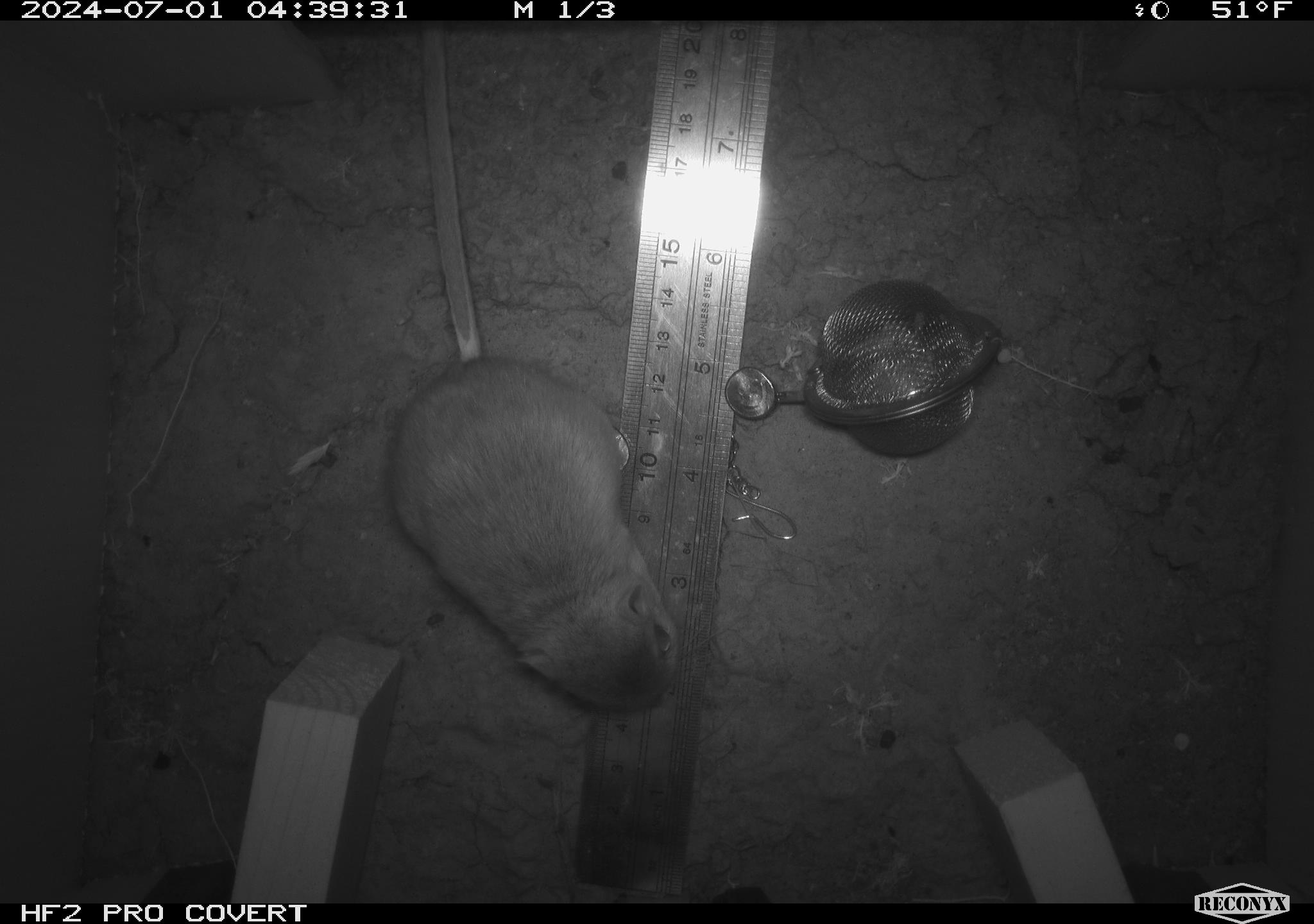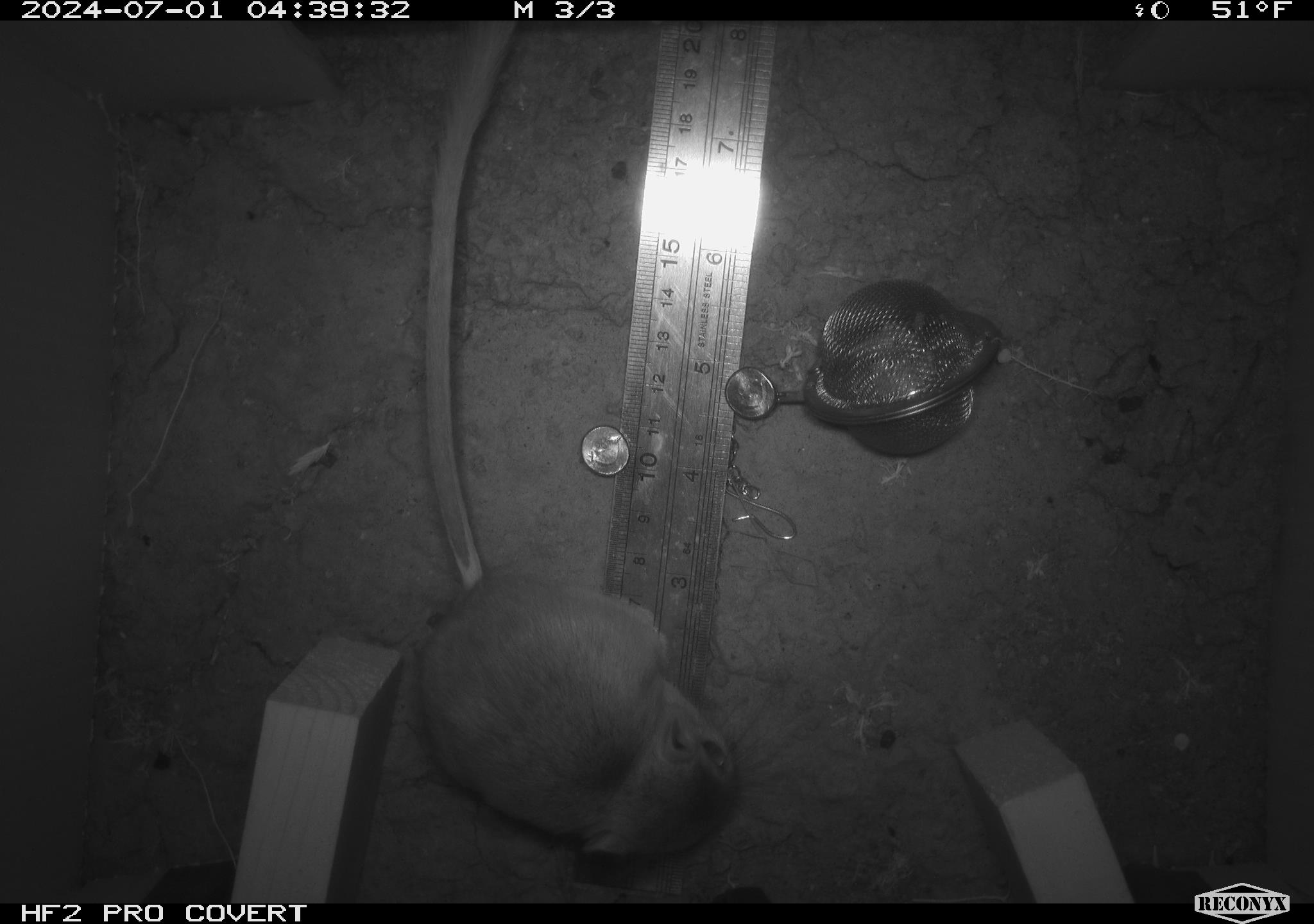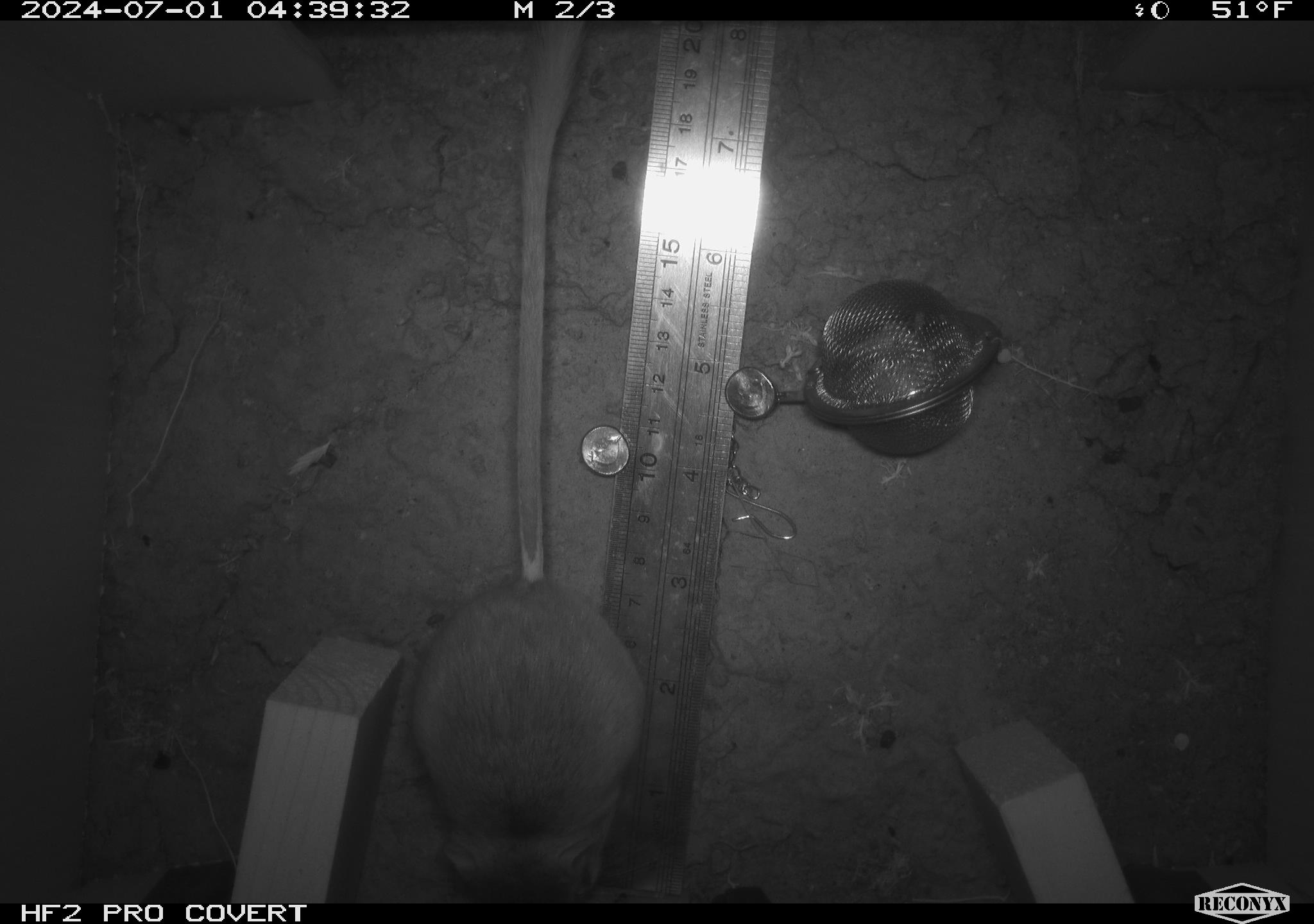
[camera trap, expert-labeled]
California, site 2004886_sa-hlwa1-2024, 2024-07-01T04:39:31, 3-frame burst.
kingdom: Animalia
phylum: Chordata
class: Mammalia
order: Rodentia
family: Heteromyidae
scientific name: Heteromyidae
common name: kangaroo rats and pocket mice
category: heteromyidae family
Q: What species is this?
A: Heteromyidae family (kangaroo rats and pocket mice) (Heteromyidae).